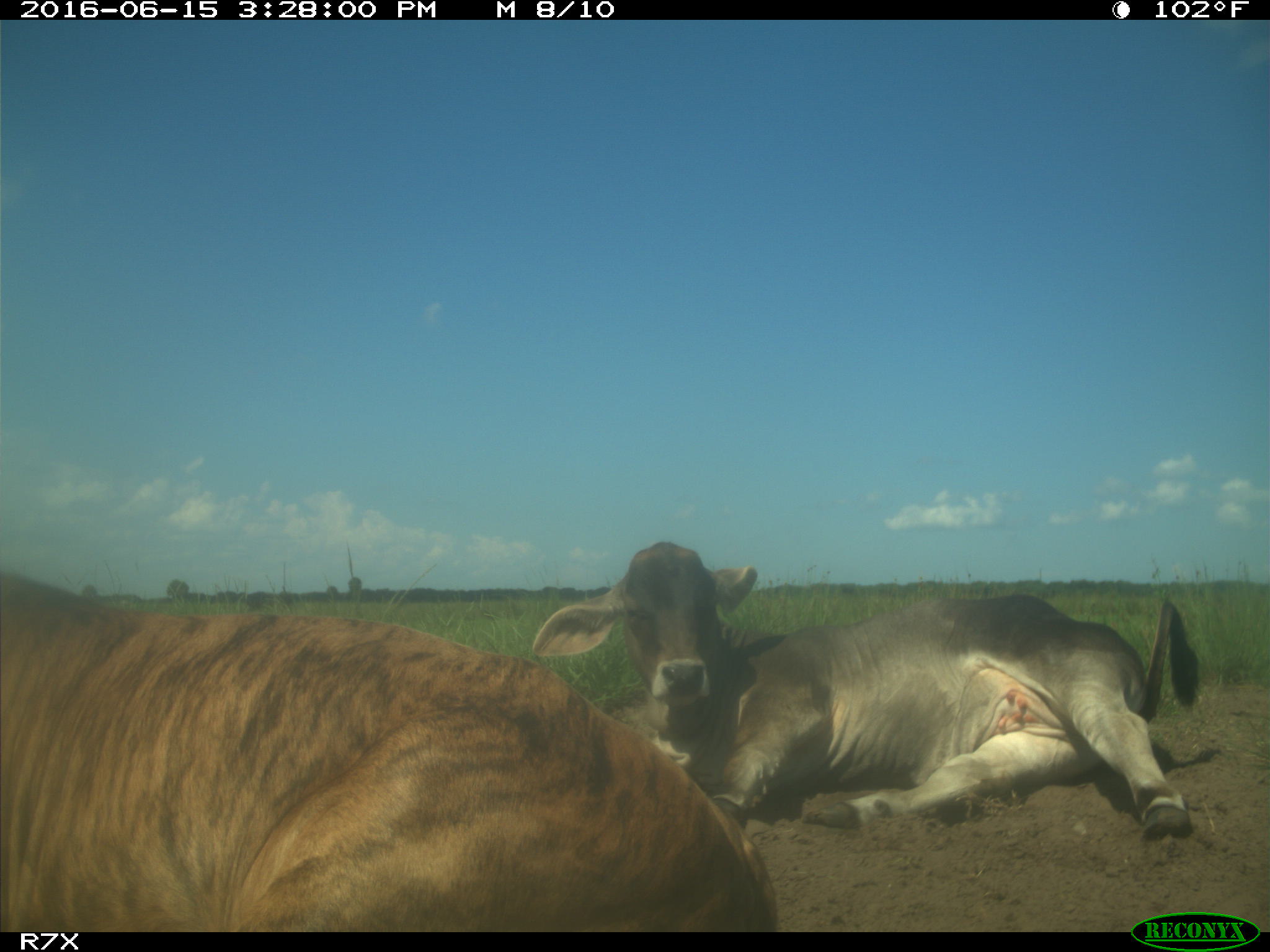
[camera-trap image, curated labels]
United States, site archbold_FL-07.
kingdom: Animalia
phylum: Chordata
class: Mammalia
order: Artiodactyla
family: Bovidae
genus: Bos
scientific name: Bos taurus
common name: domestic cow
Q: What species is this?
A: Bos taurus (domestic cow).